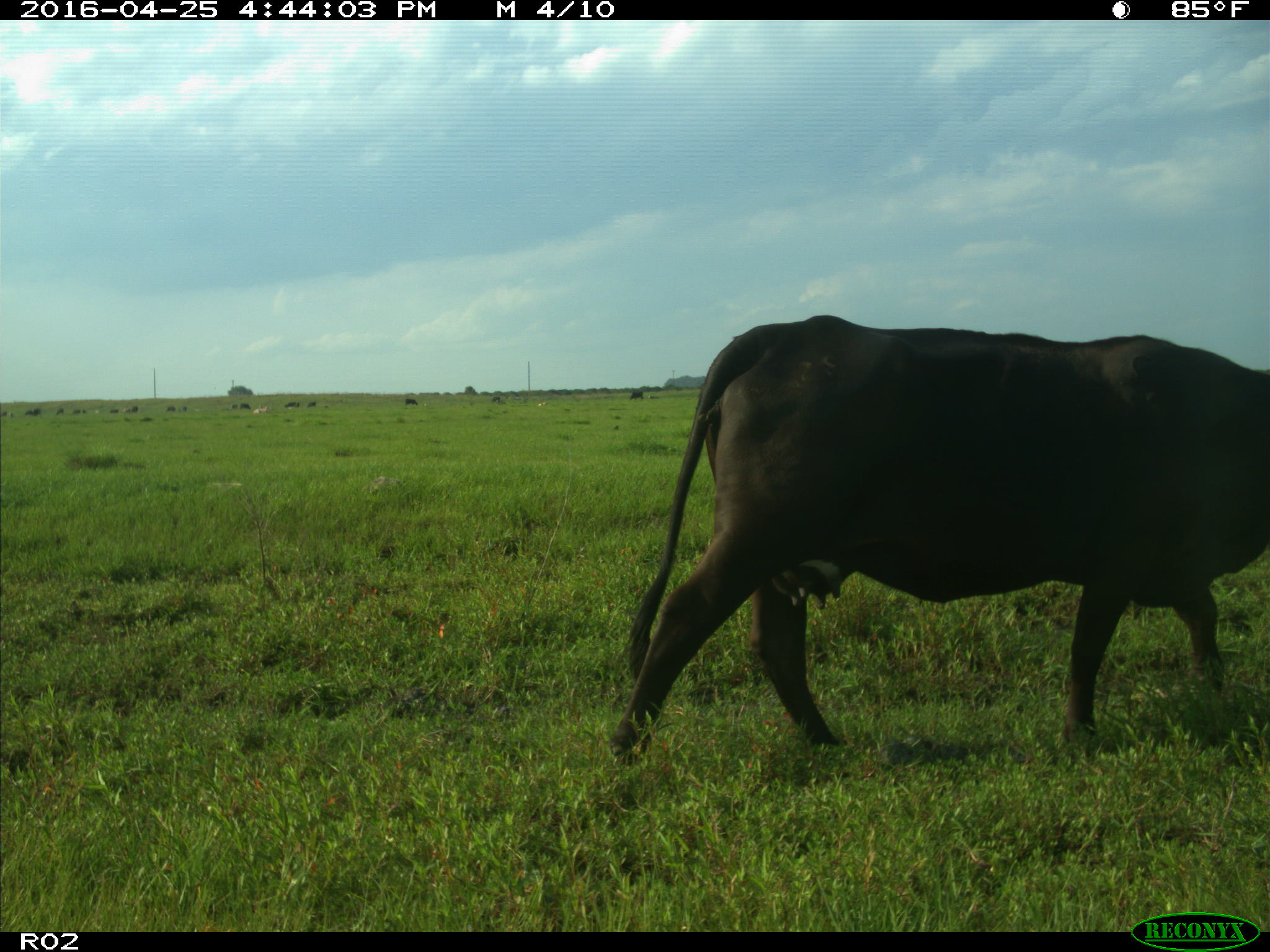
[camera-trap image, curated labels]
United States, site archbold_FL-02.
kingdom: Animalia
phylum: Chordata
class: Mammalia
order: Artiodactyla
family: Bovidae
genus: Bos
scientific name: Bos taurus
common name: domestic cow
Bos taurus (domestic cow).